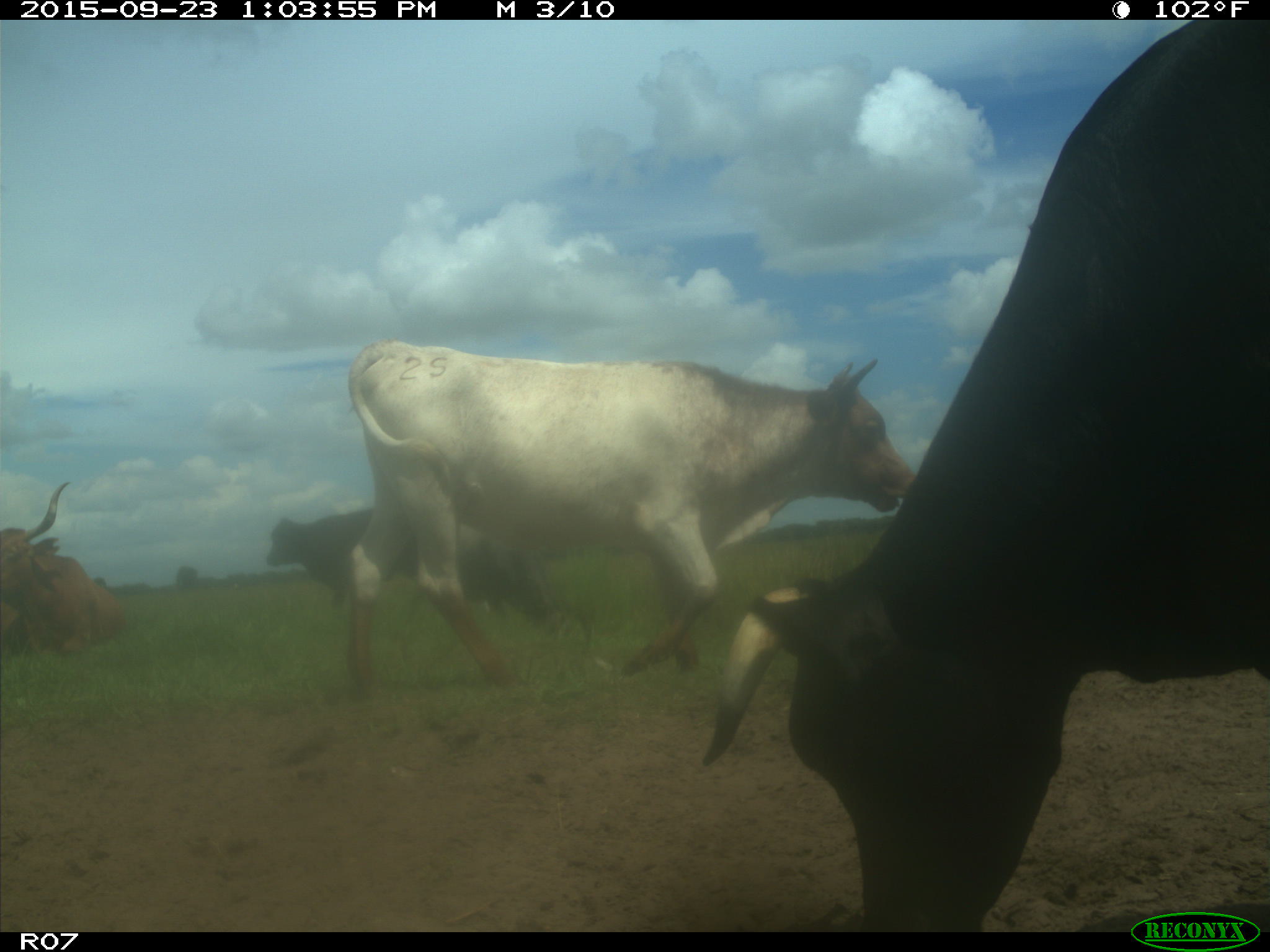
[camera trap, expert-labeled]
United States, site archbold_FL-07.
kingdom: Animalia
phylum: Chordata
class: Mammalia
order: Artiodactyla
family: Bovidae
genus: Bos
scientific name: Bos taurus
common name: domestic cow